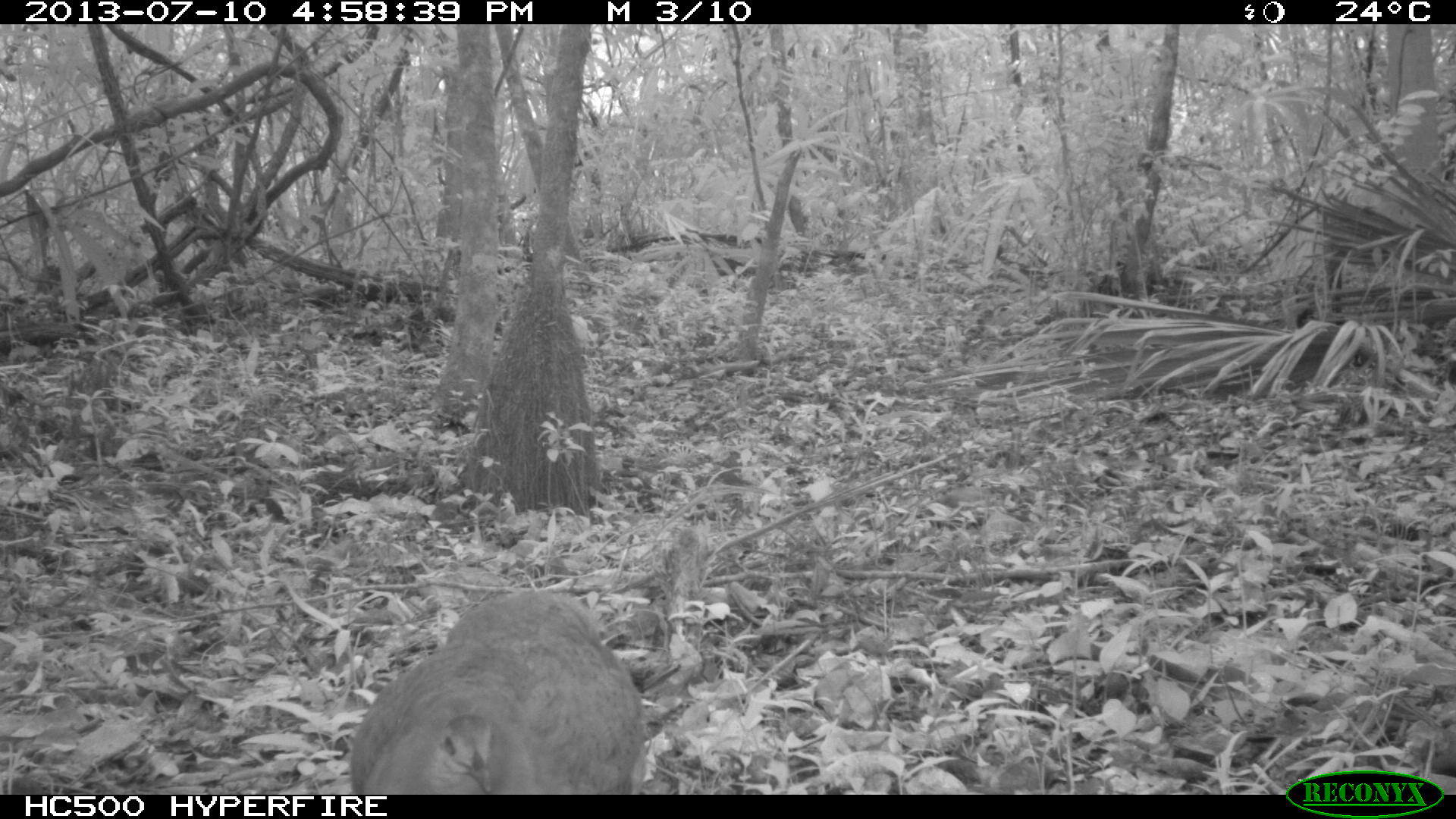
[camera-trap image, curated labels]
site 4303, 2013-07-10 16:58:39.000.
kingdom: Animalia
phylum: Chordata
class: Aves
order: Tinamiformes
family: Tinamidae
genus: Tinamus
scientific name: Tinamus major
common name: great tinamou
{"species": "Tinamus major (great tinamou)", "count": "1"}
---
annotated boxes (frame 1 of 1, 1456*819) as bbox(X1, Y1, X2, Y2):
tinamus major: bbox(350, 589, 646, 794)